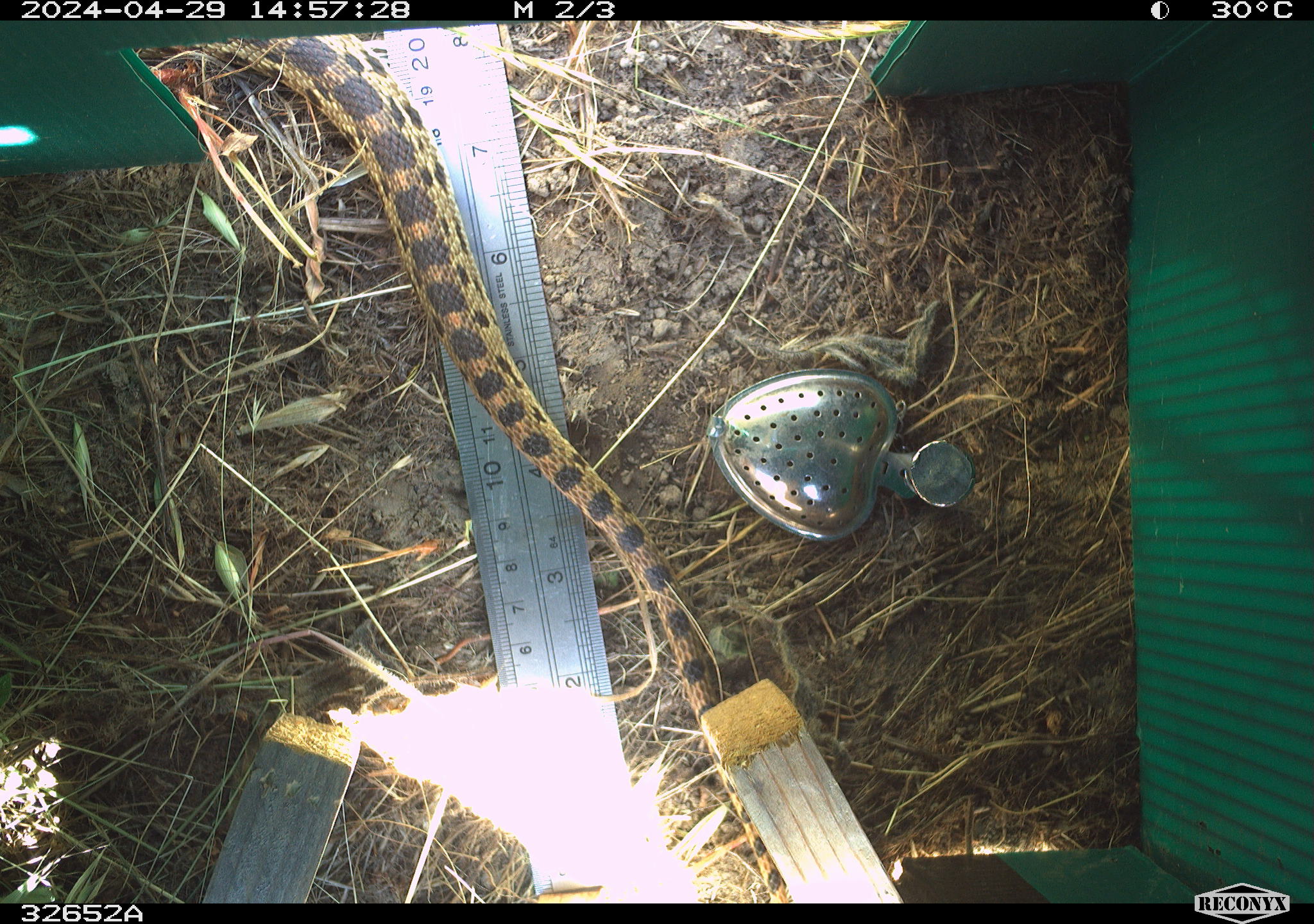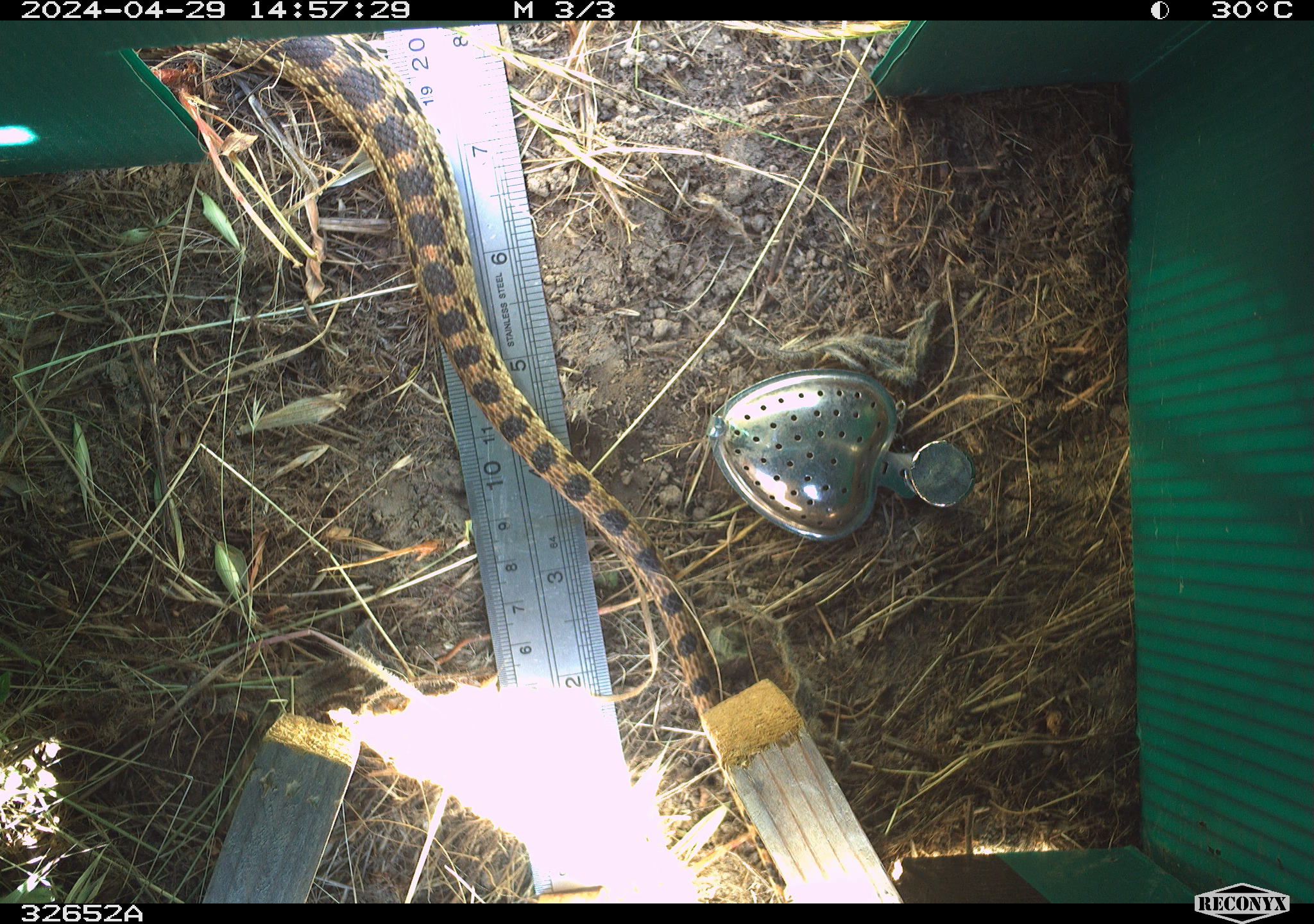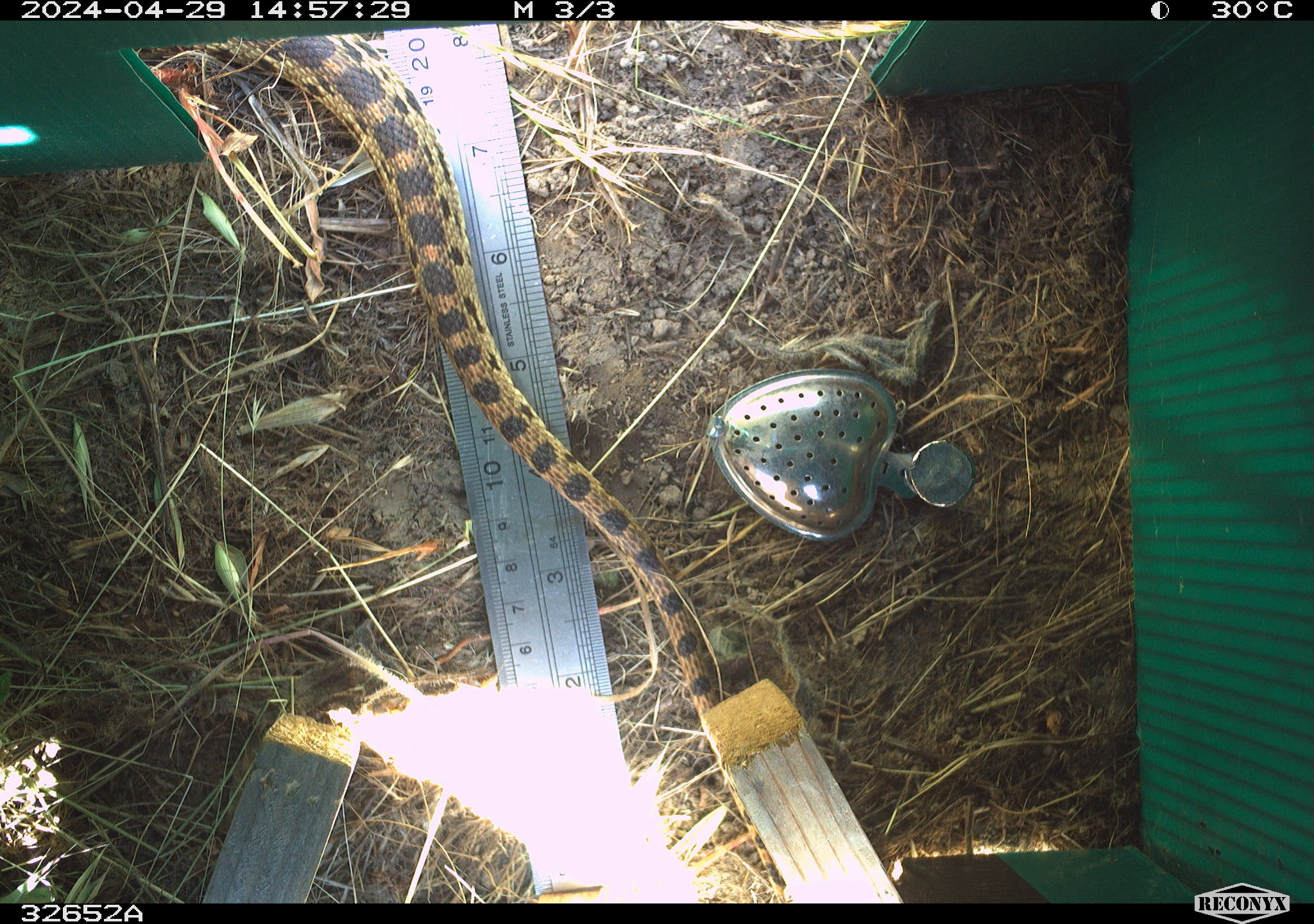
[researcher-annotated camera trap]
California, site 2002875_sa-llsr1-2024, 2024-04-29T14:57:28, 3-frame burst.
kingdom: Animalia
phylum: Chordata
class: Reptilia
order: Squamata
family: Colubridae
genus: Pituophis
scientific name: Pituophis catenifer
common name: gophersnake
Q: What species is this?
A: Gophersnake (Pituophis catenifer).